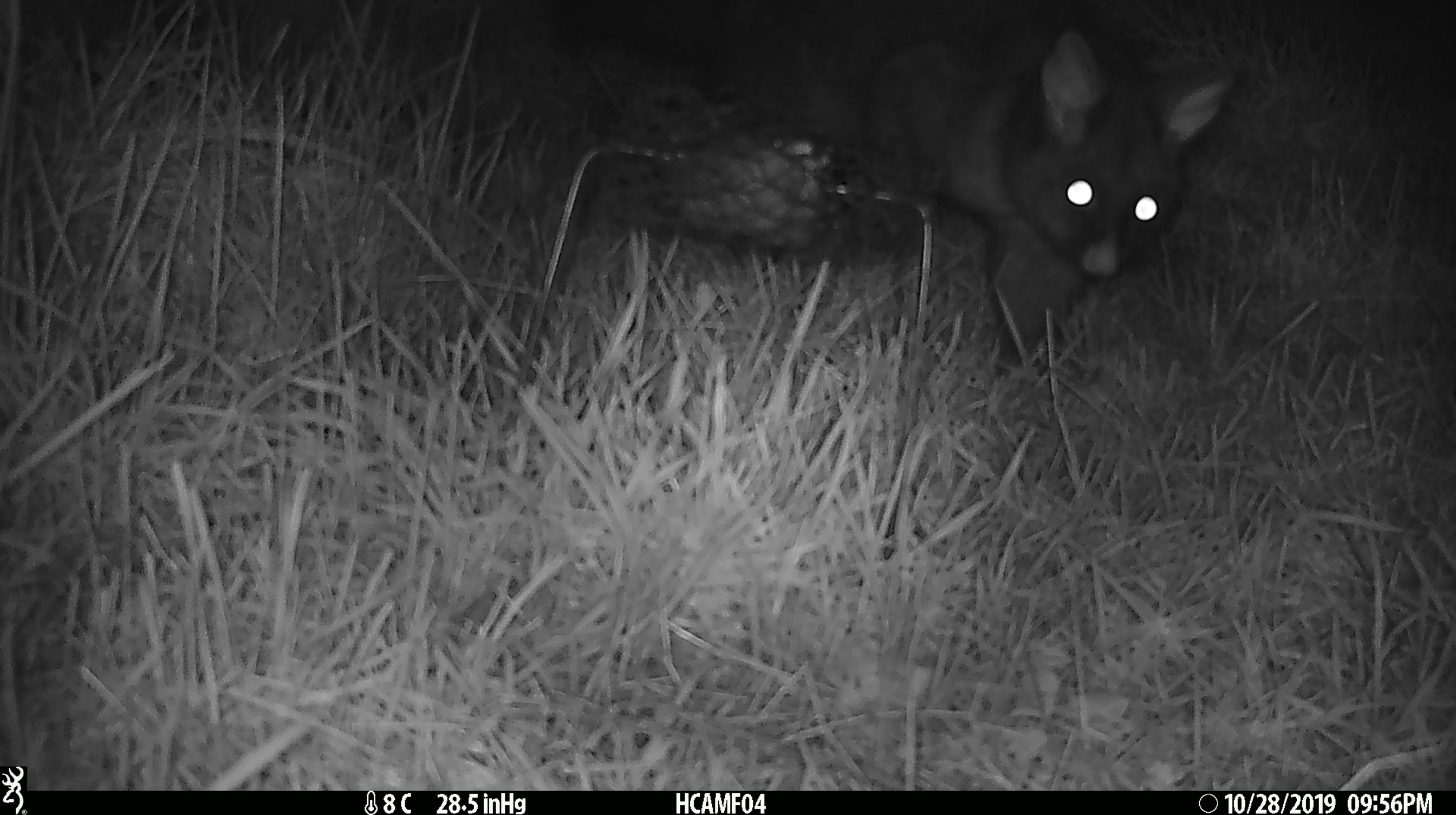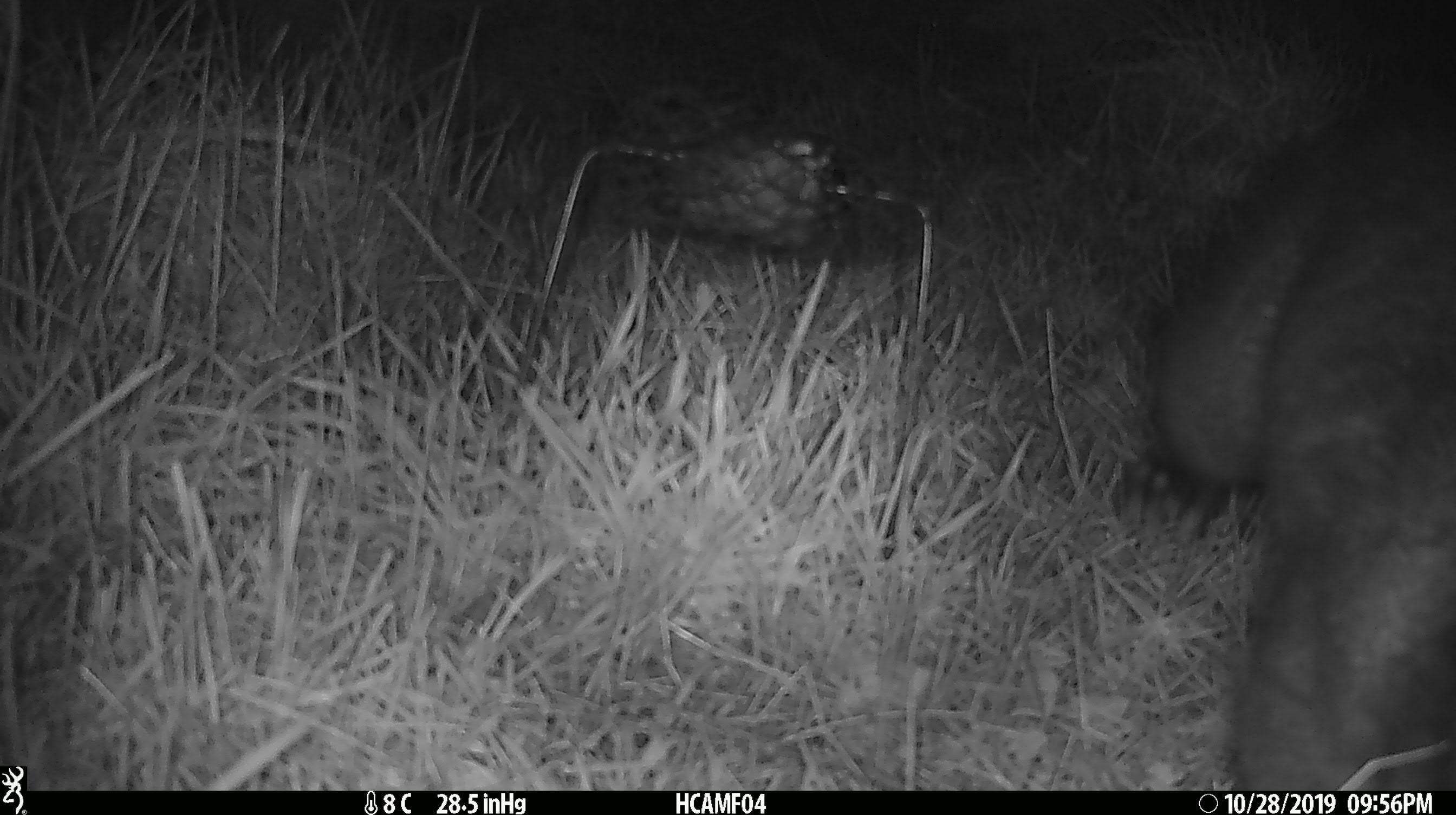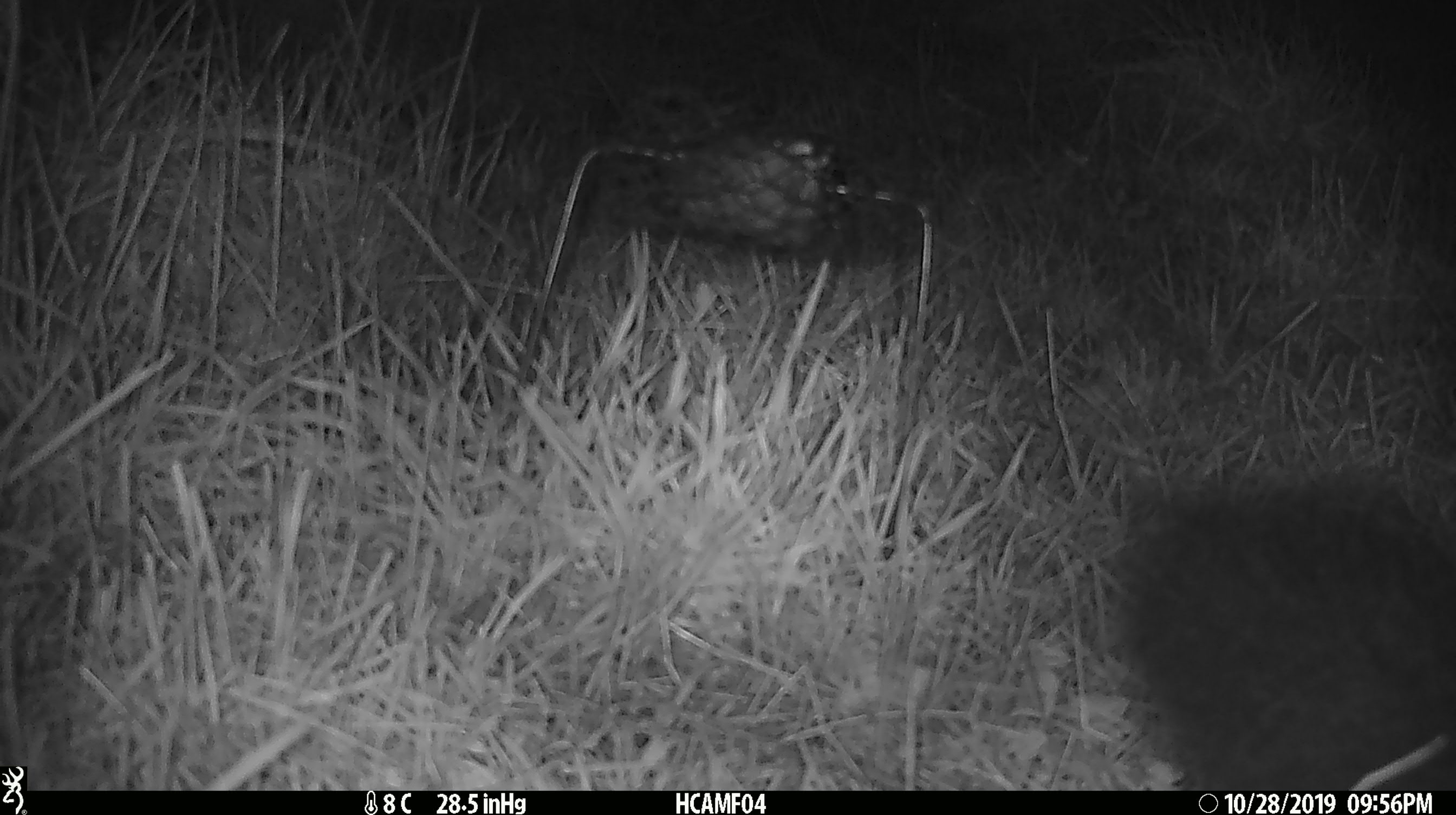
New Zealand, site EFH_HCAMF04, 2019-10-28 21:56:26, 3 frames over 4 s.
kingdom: Animalia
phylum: Chordata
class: Mammalia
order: Diprotodontia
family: Phalangeridae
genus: Trichosurus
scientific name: Trichosurus vulpecula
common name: common brushtail possum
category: possum